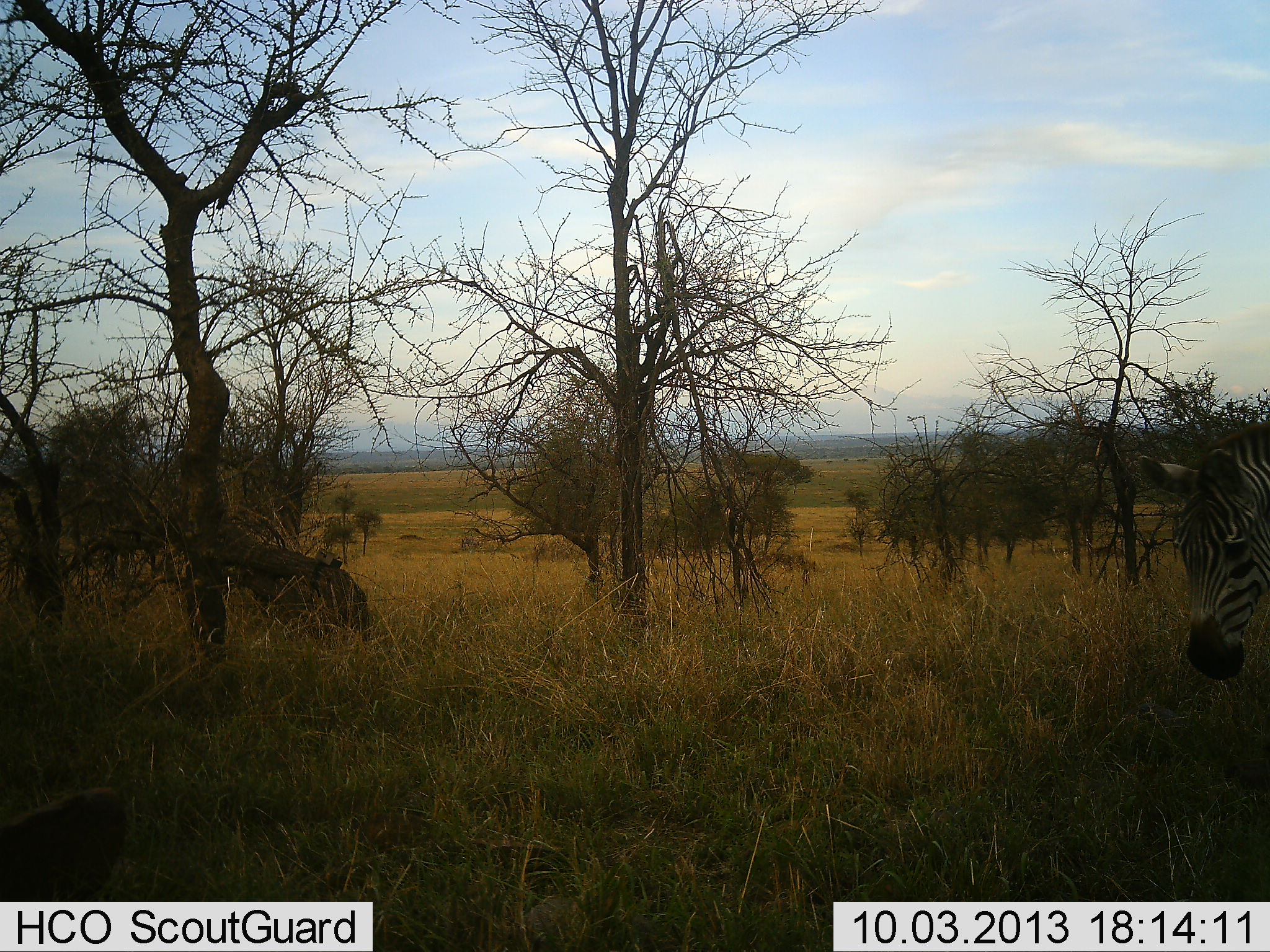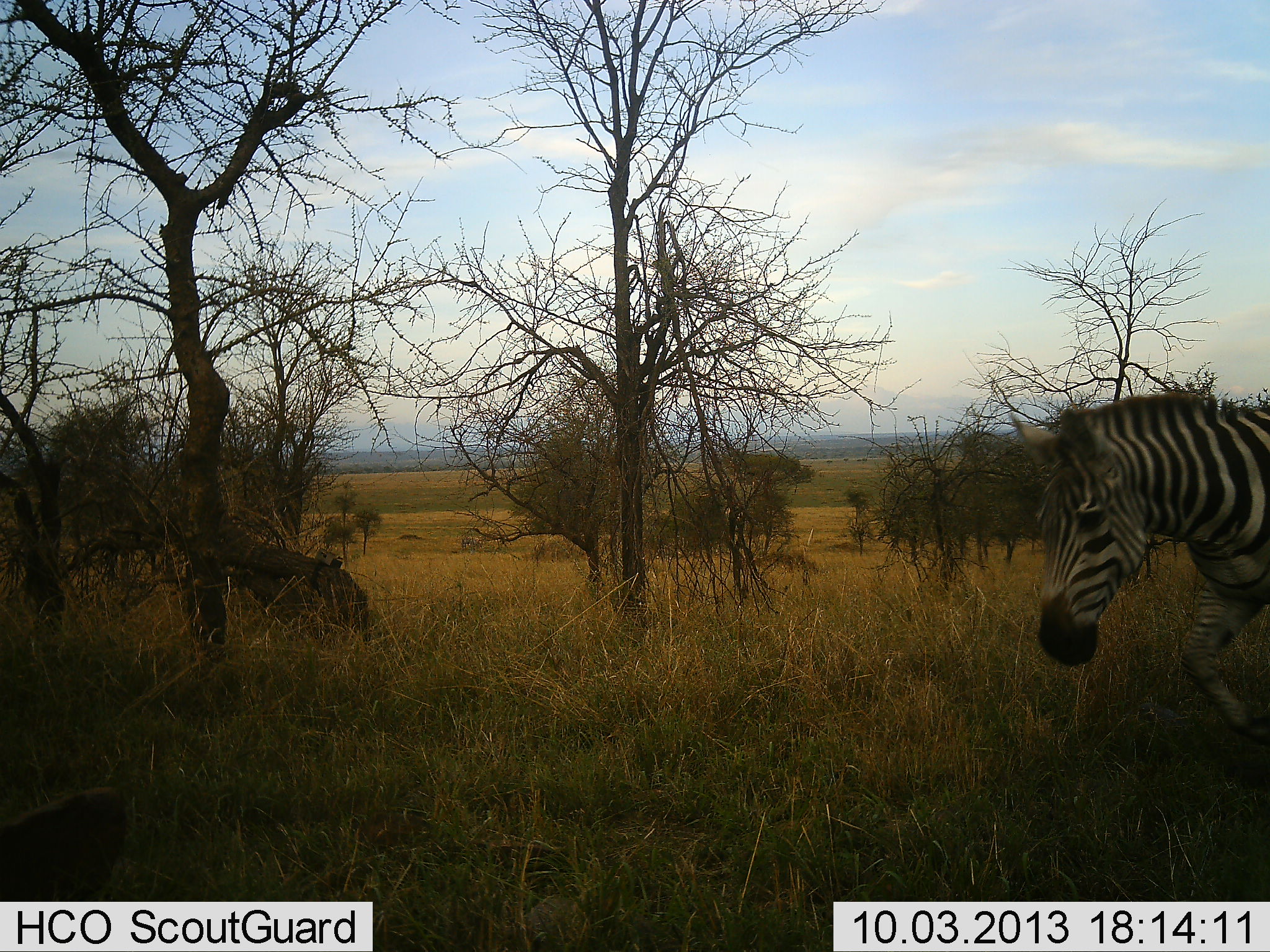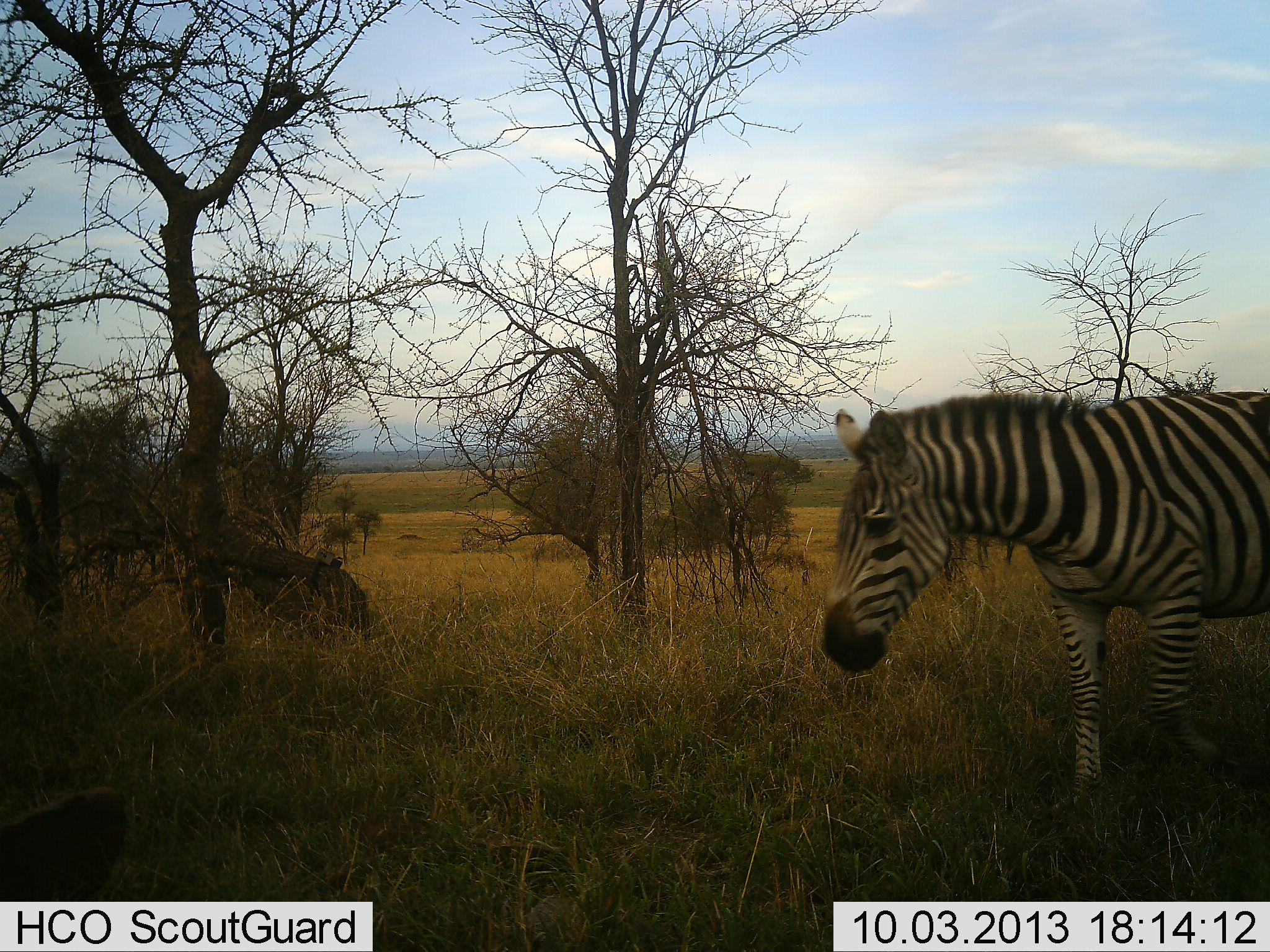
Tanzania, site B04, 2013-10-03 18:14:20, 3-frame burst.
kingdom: Animalia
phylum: Chordata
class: Mammalia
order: Perissodactyla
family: Equidae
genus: Equus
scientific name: Equus quagga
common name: plains zebra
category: zebra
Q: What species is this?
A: Zebra (plains zebra) (Equus quagga).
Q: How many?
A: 1.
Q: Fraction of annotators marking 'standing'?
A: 3%.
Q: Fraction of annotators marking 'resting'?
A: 0%.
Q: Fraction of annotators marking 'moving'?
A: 97%.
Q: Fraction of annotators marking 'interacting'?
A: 0%.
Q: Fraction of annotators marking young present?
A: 0%.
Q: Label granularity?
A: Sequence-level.